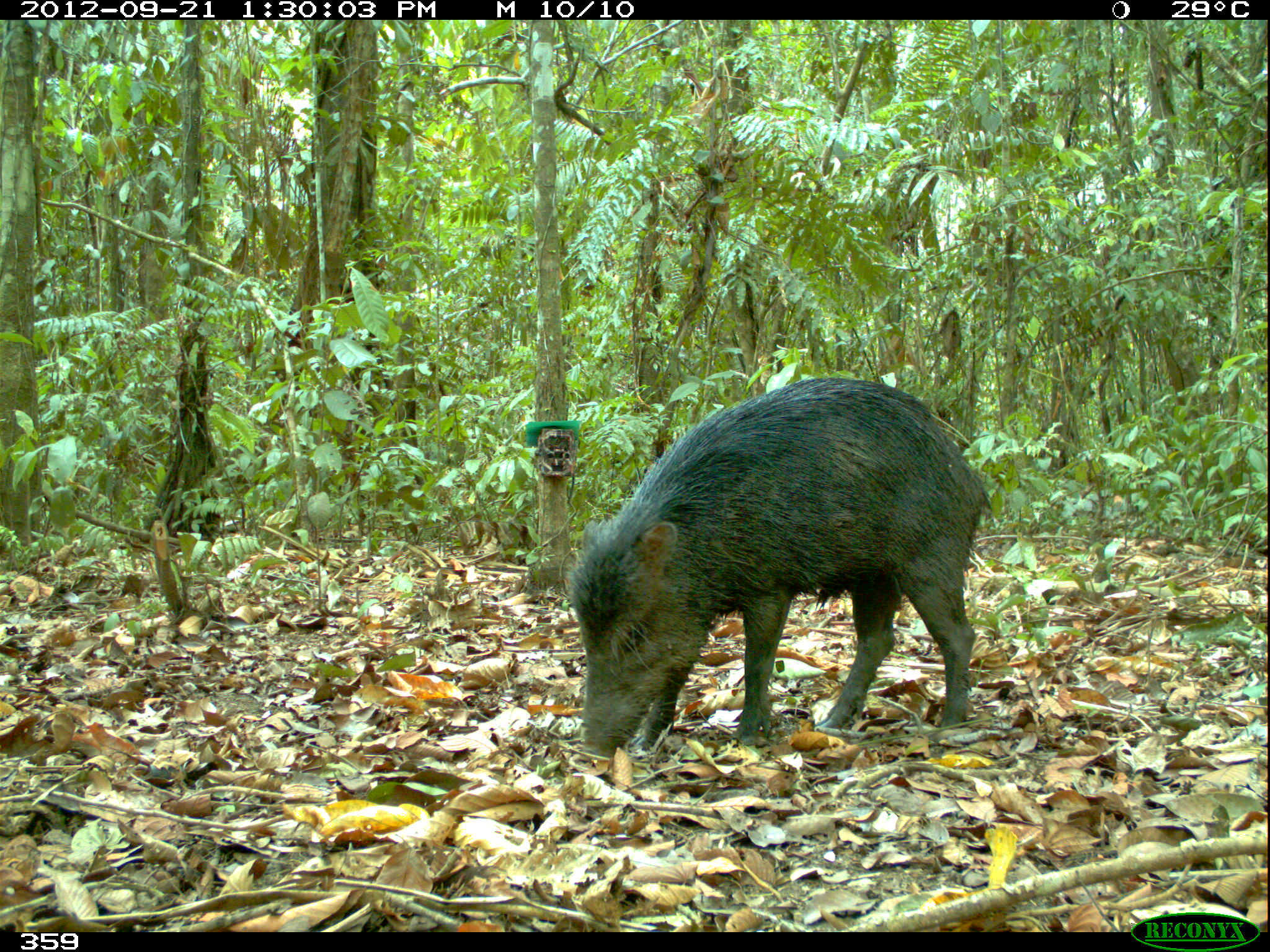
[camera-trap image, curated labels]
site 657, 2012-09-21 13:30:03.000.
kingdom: Animalia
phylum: Chordata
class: Mammalia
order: Artiodactyla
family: Tayassuidae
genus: Tayassu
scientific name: Tayassu pecari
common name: white-lipped peccary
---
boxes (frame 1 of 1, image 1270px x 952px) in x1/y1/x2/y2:
tayassu pecari: 565/378/994/760